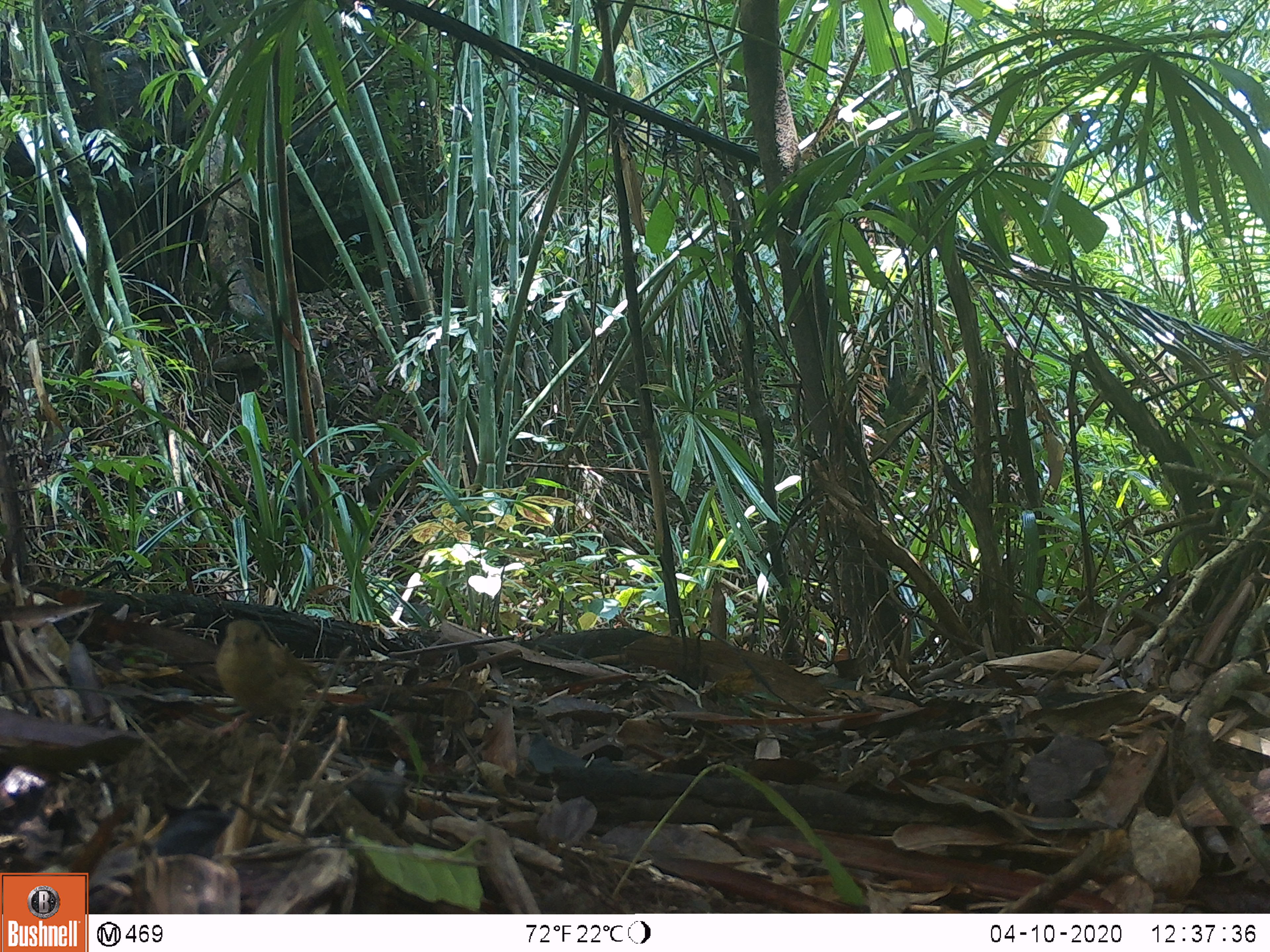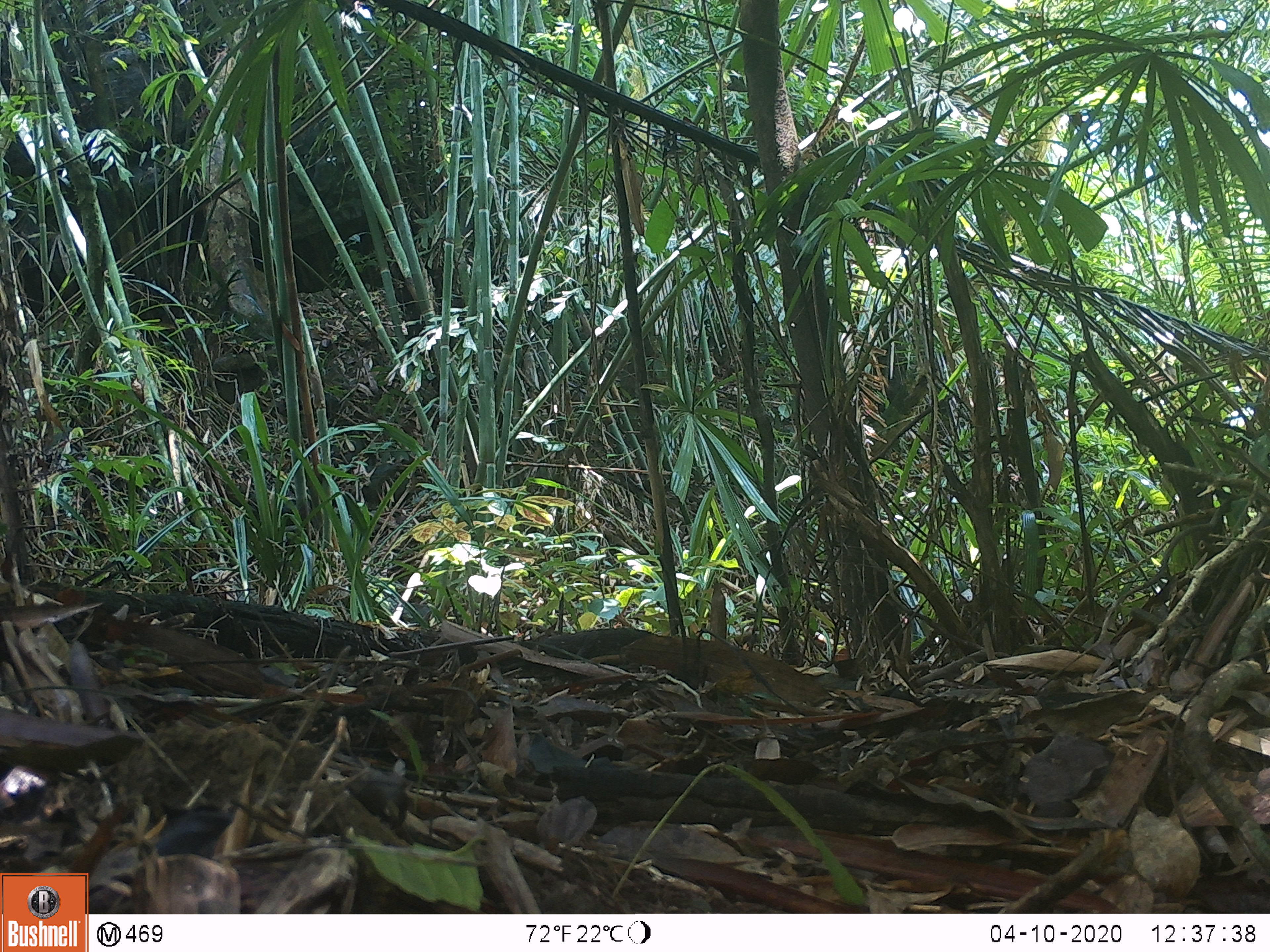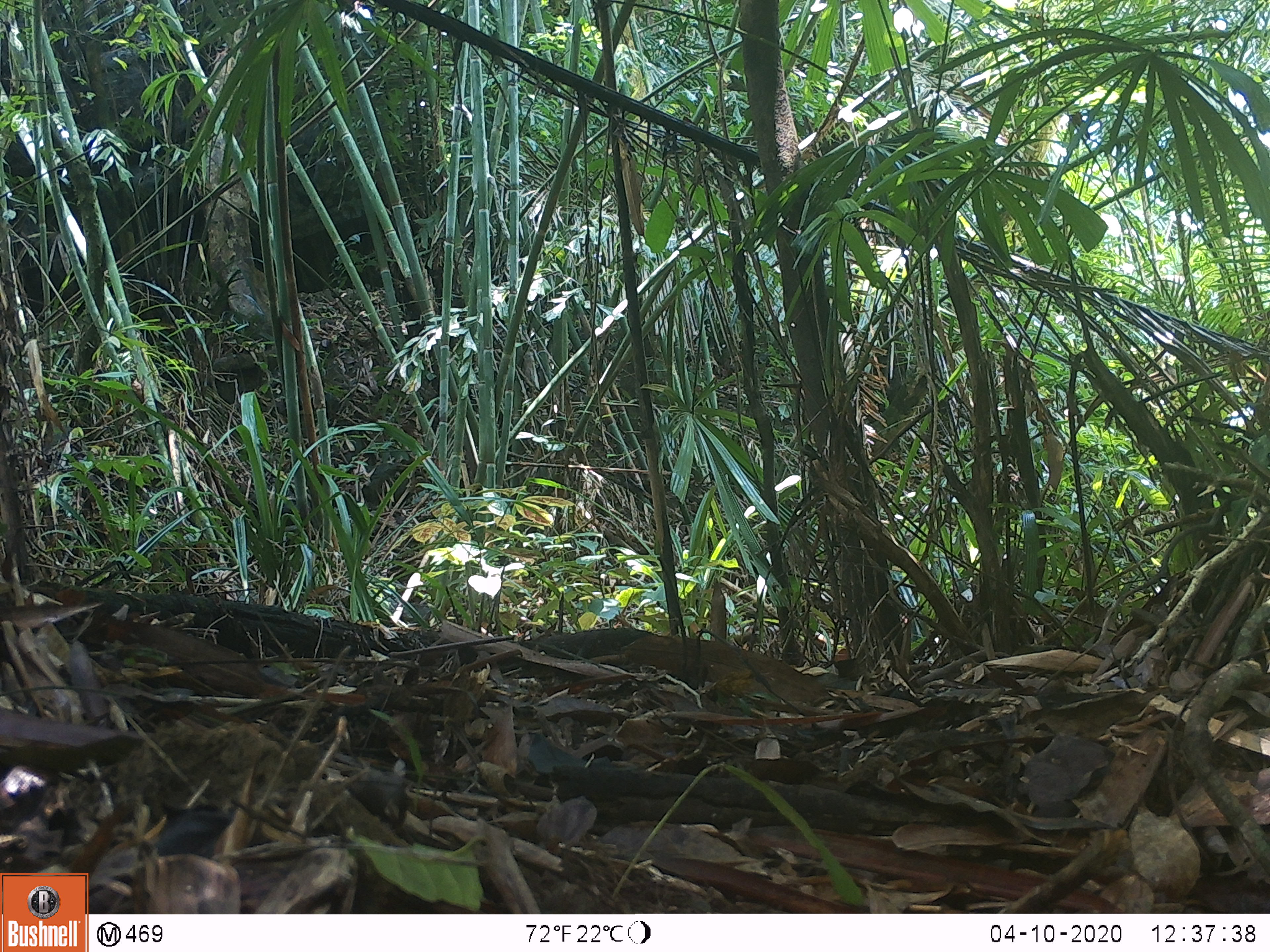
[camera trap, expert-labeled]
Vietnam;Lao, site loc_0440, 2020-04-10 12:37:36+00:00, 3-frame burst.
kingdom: Animalia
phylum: Chordata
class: Aves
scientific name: Aves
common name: bird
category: unidentified bird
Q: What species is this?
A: Unidentified bird (bird) (Aves).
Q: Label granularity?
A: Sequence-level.